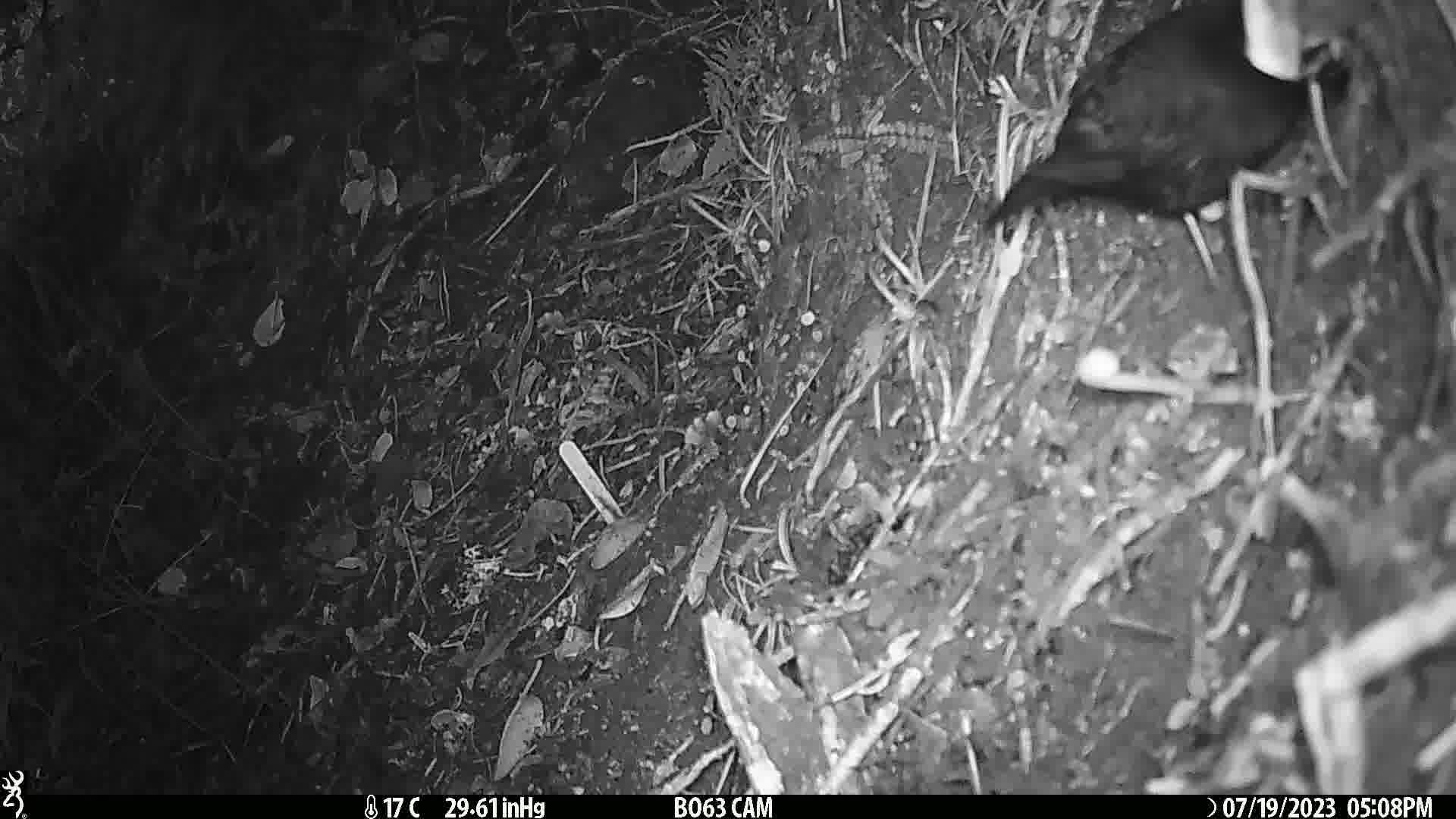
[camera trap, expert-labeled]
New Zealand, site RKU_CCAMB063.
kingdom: Animalia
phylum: Chordata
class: Aves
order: Passeriformes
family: Turdidae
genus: Turdus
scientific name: Turdus merula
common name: eurasian blackbird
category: blackbird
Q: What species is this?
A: Blackbird (eurasian blackbird) (Turdus merula).